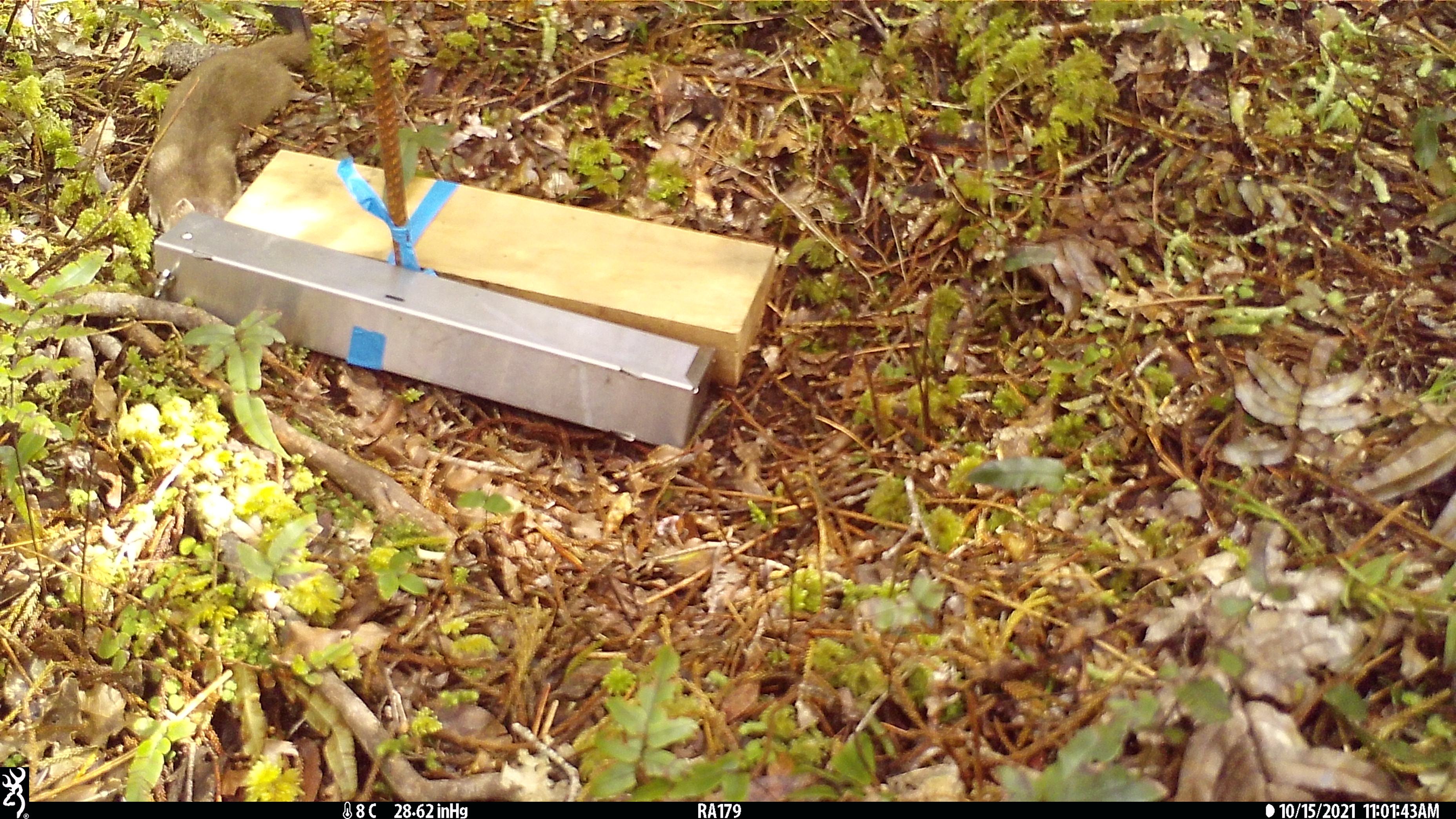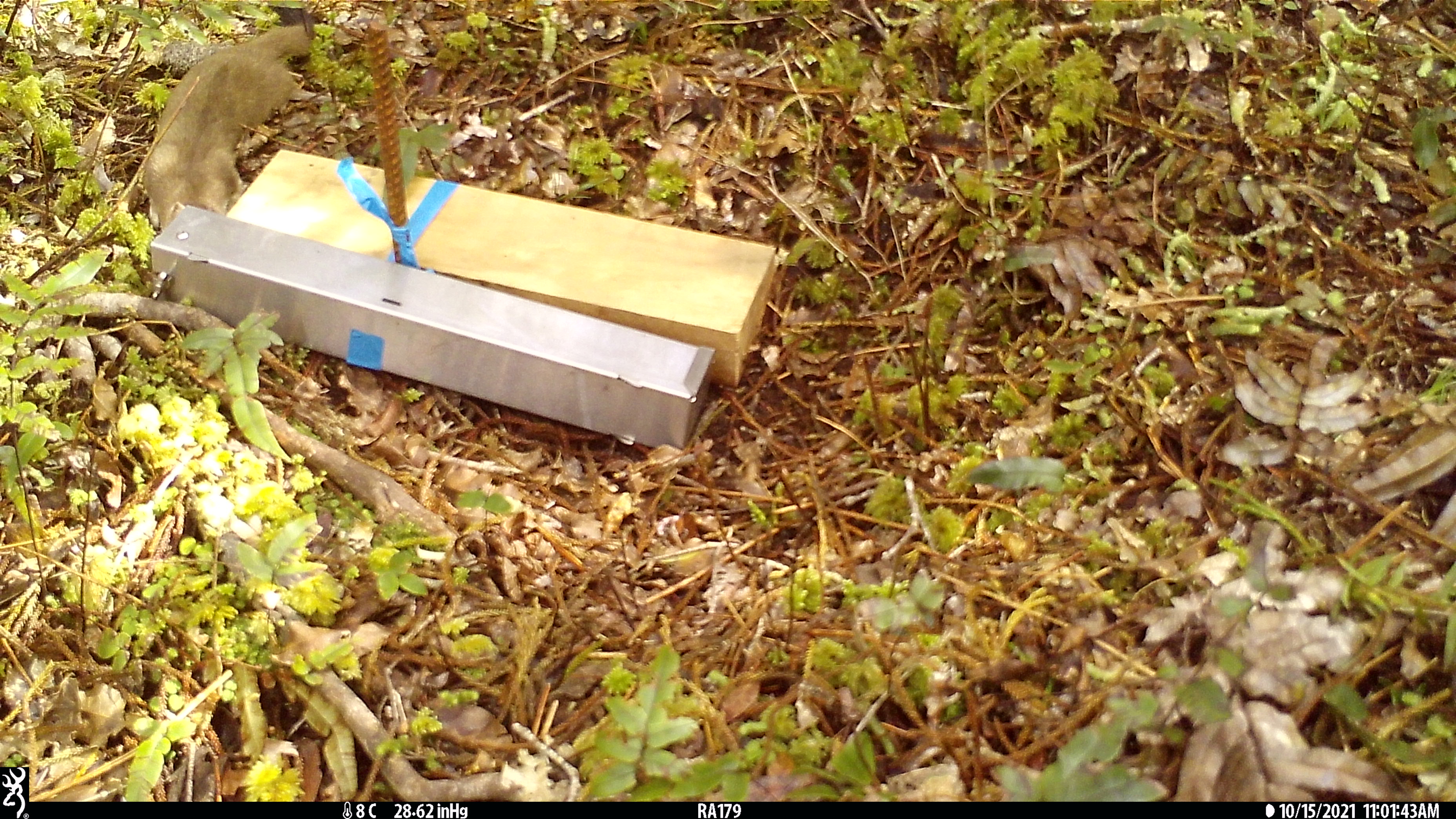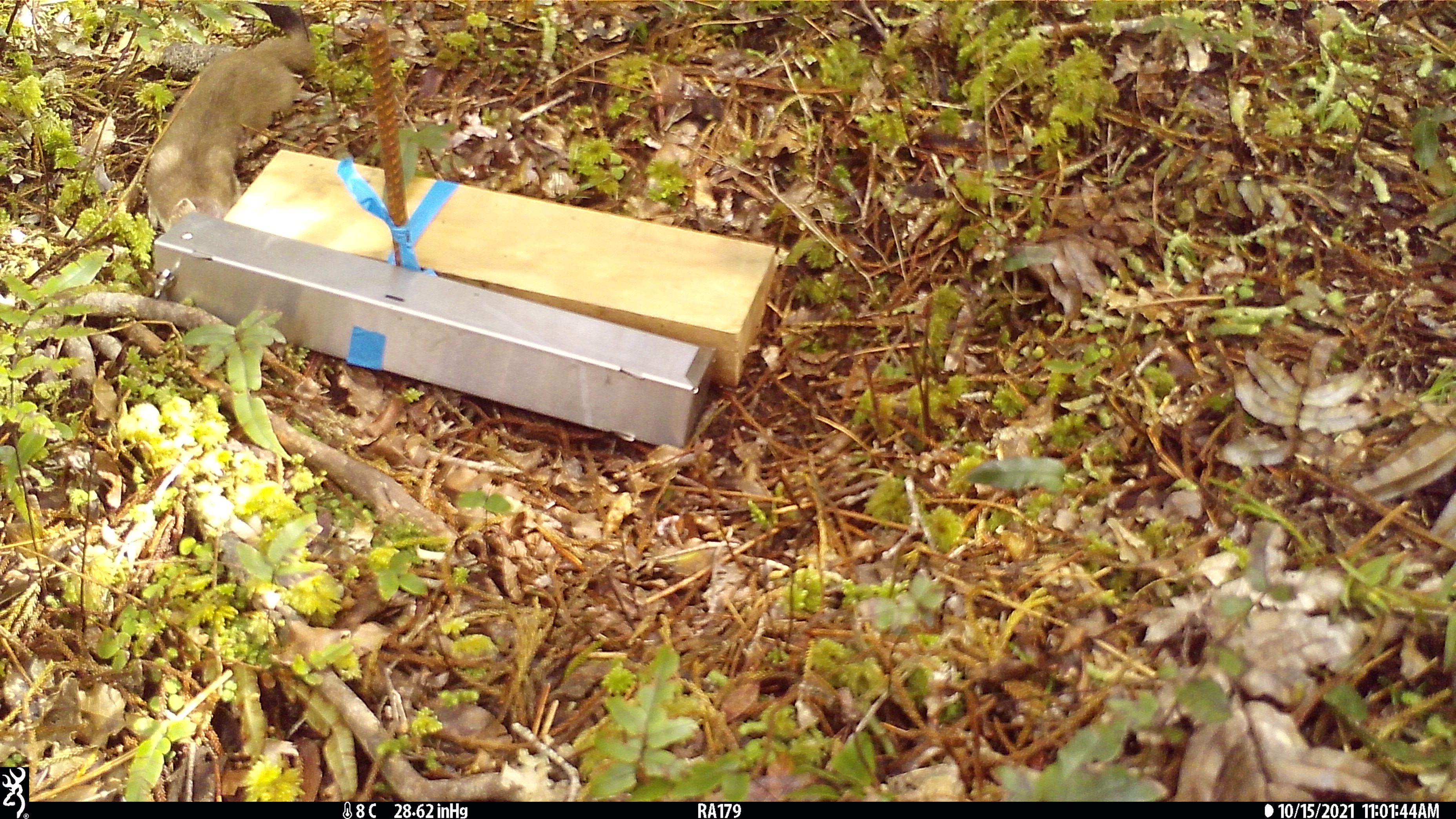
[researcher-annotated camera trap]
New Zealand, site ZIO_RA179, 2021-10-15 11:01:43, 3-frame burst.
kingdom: Animalia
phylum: Chordata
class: Mammalia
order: Carnivora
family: Mustelidae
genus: Mustela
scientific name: Mustela erminea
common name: stoat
Stoat (Mustela erminea).